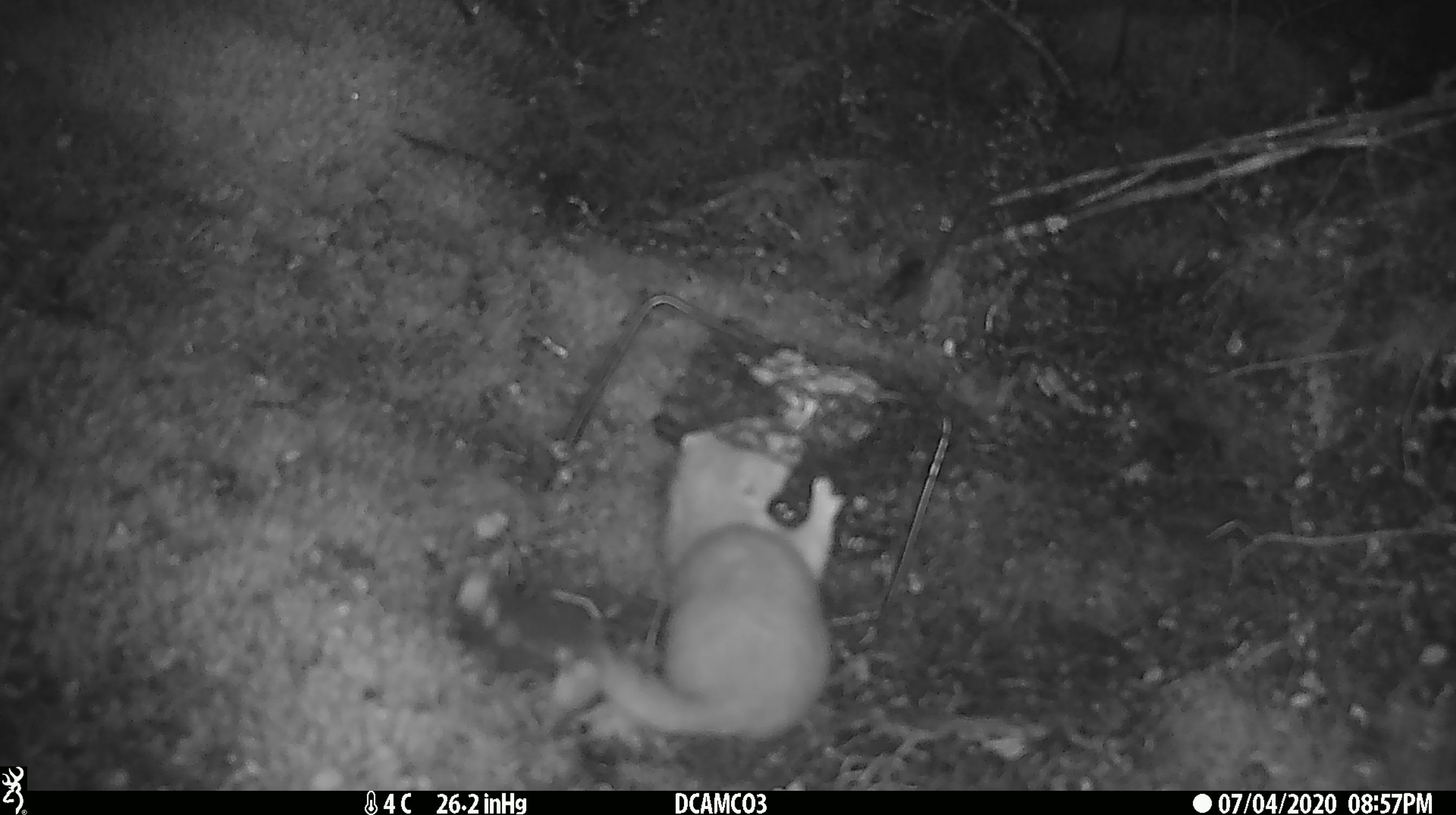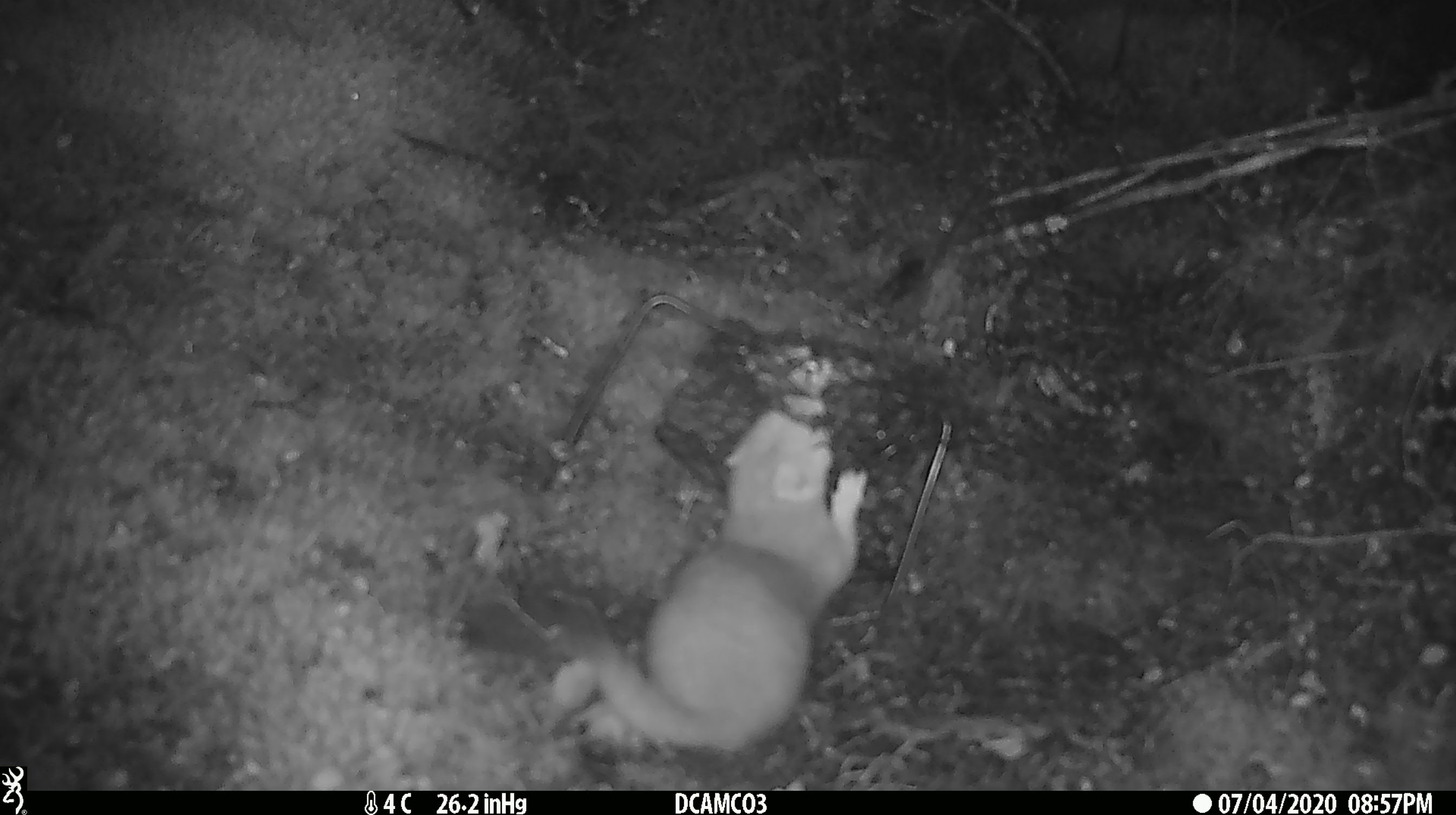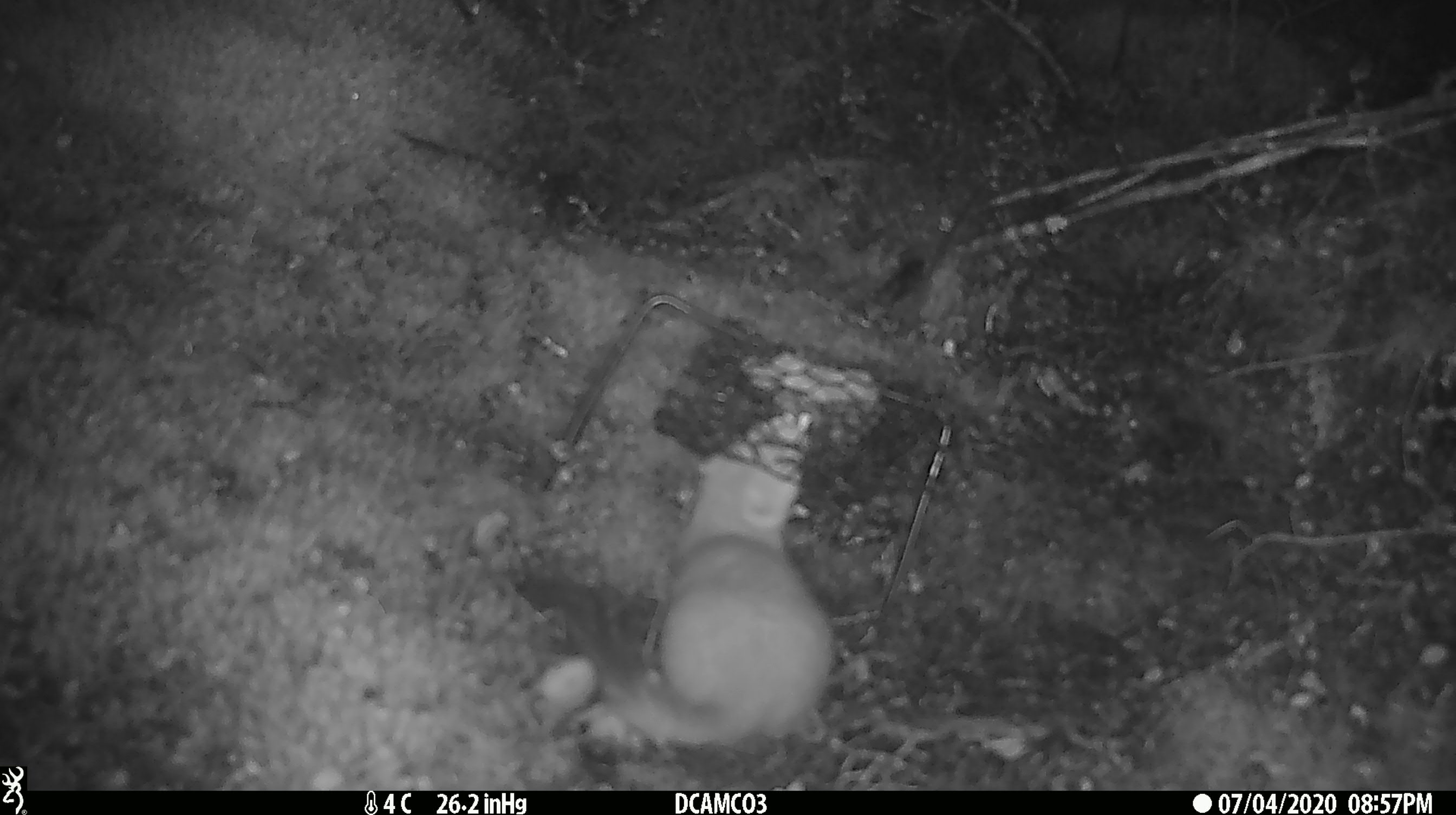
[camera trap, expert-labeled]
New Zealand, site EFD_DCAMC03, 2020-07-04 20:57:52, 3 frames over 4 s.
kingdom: Animalia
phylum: Chordata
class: Mammalia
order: Carnivora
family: Mustelidae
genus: Mustela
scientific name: Mustela erminea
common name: stoat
Stoat (Mustela erminea).